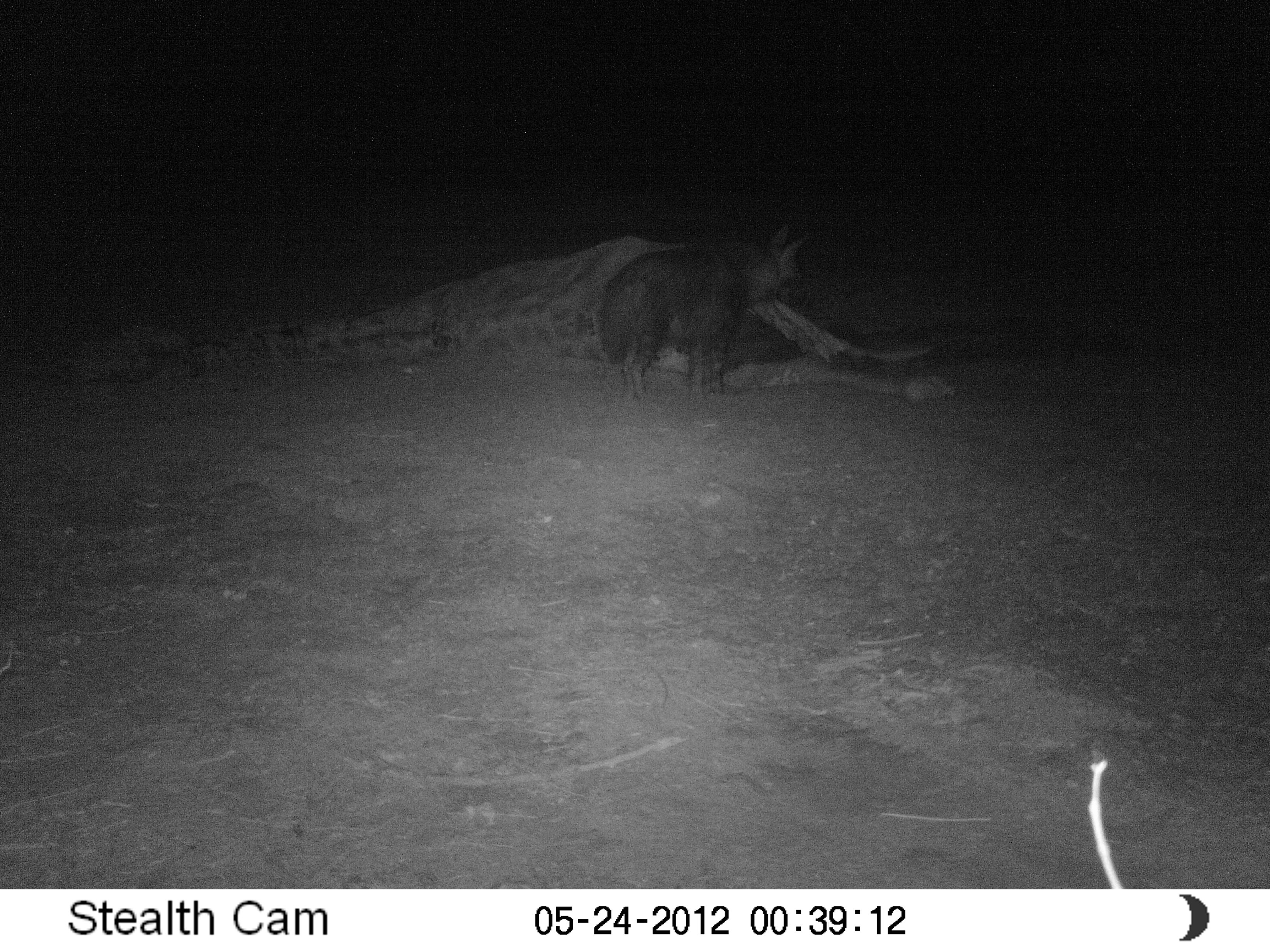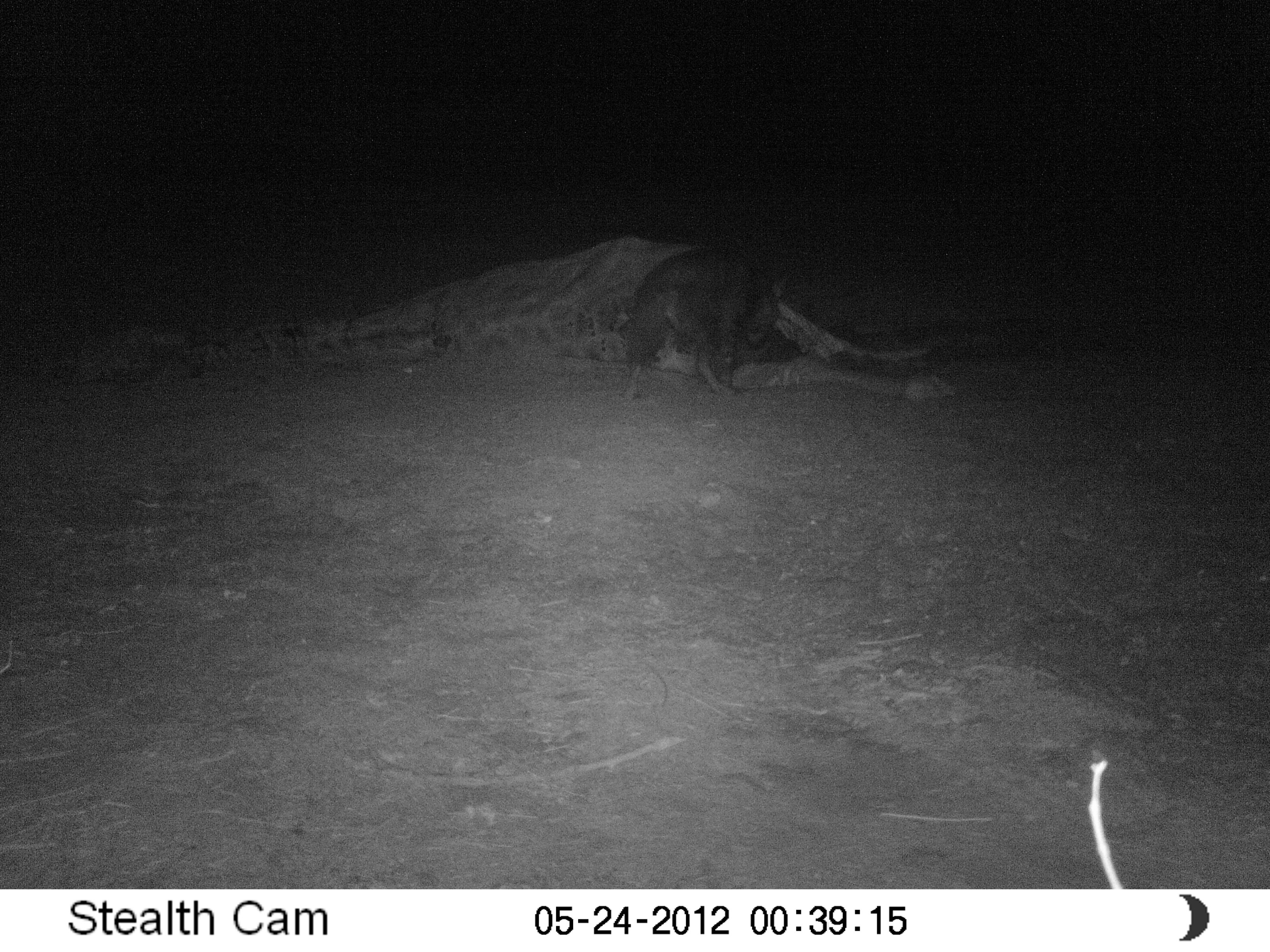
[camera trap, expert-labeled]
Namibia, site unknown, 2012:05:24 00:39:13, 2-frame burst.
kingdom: Animalia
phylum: Chordata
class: Mammalia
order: Carnivora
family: Hyaenidae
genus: Parahyaena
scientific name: Parahyaena brunnea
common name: brown hyena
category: hyaena brunnea